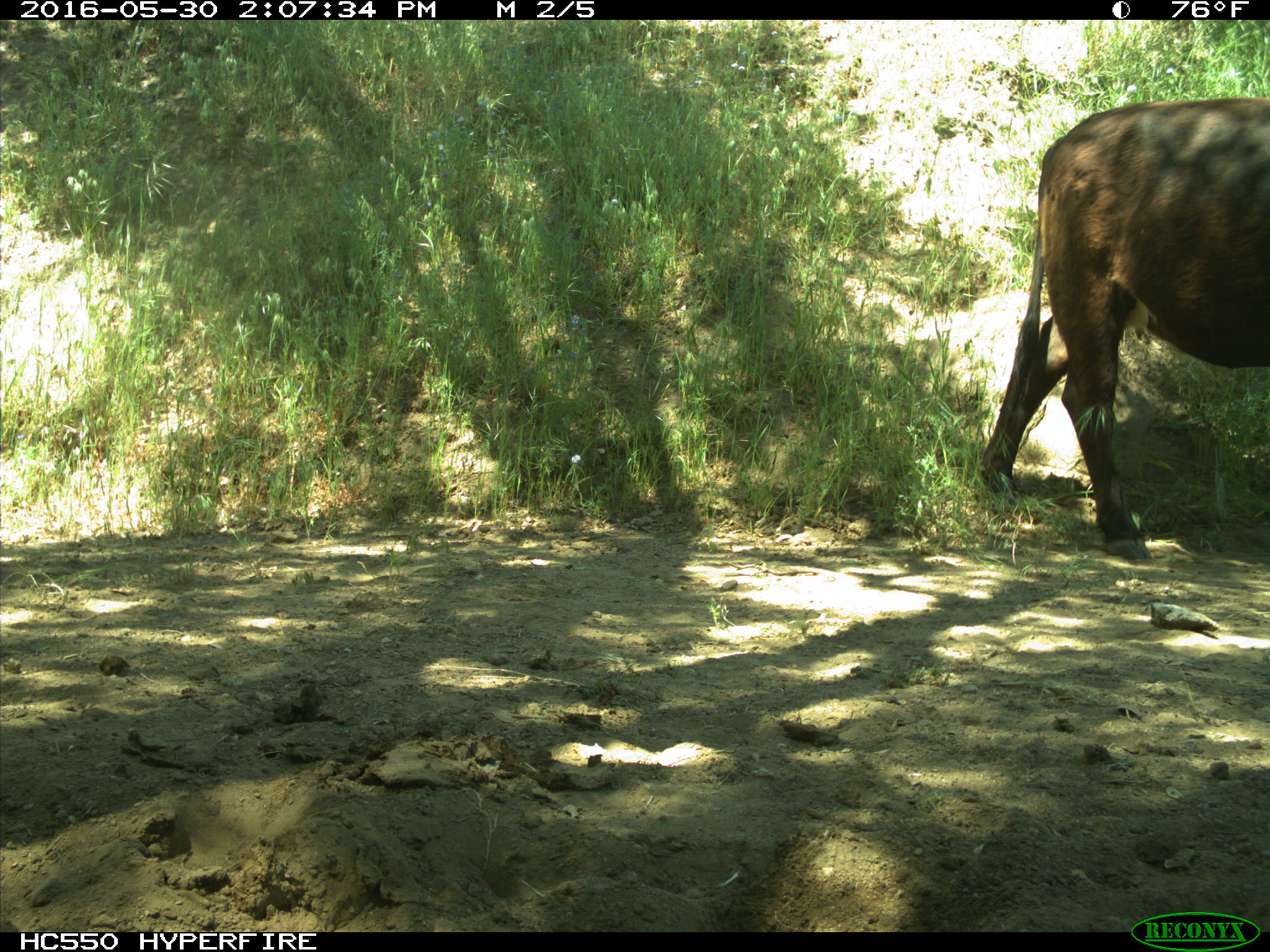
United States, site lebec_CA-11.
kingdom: Animalia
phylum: Chordata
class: Mammalia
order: Artiodactyla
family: Bovidae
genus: Bos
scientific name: Bos taurus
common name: domestic cow